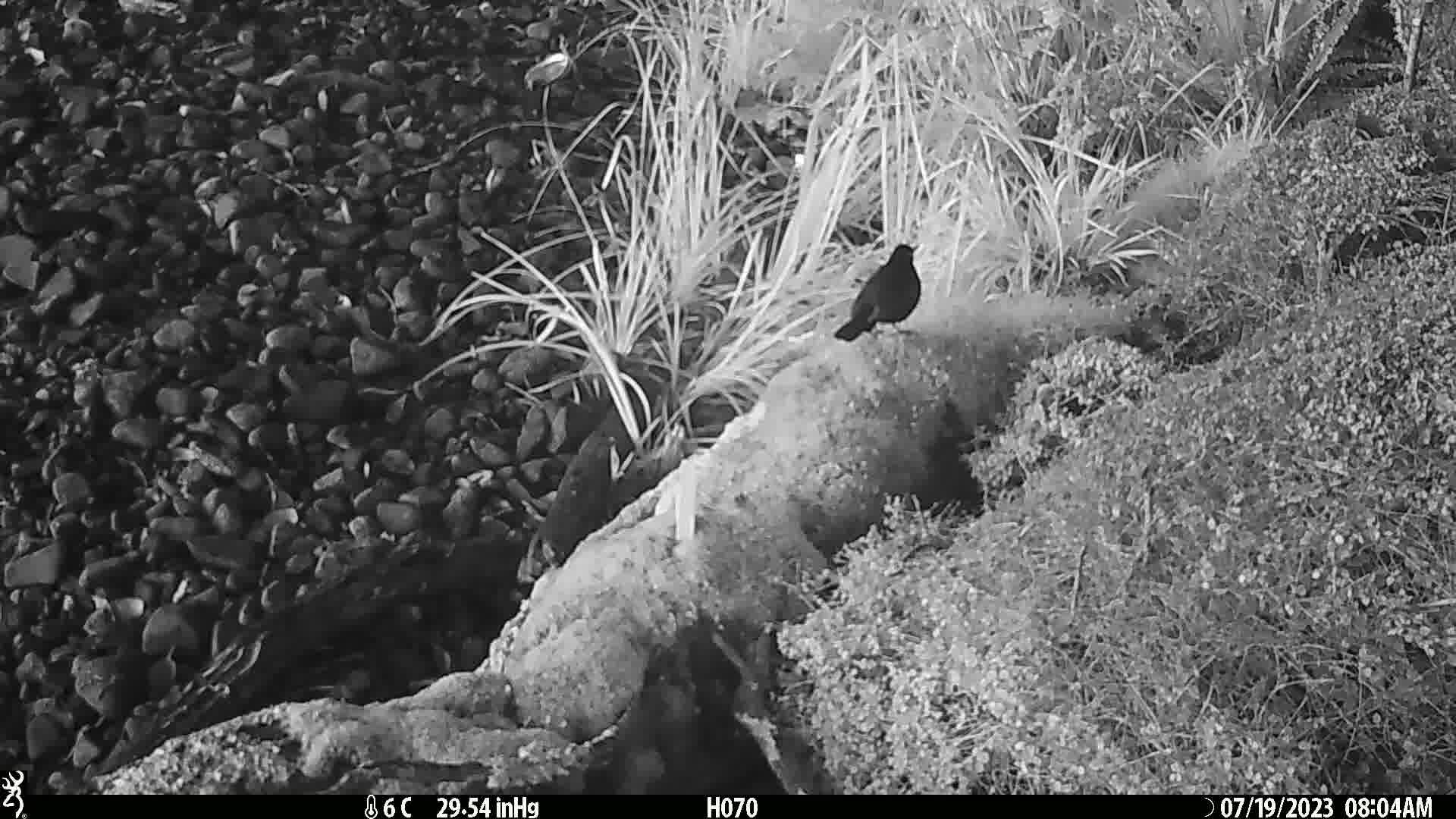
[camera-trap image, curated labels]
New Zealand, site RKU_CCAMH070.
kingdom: Animalia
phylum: Chordata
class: Aves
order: Passeriformes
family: Turdidae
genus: Turdus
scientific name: Turdus merula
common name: eurasian blackbird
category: blackbird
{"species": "blackbird (eurasian blackbird) (Turdus merula)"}